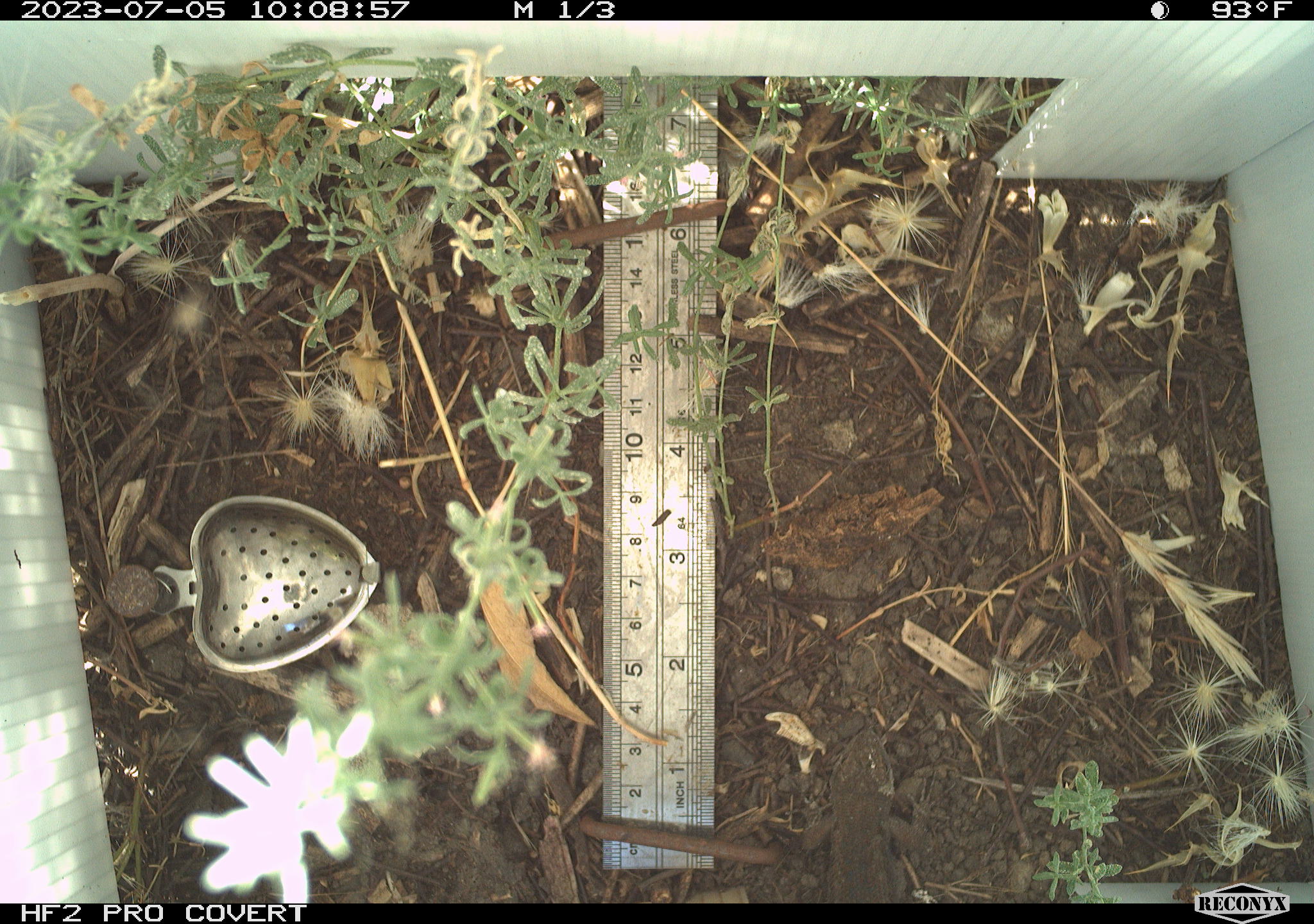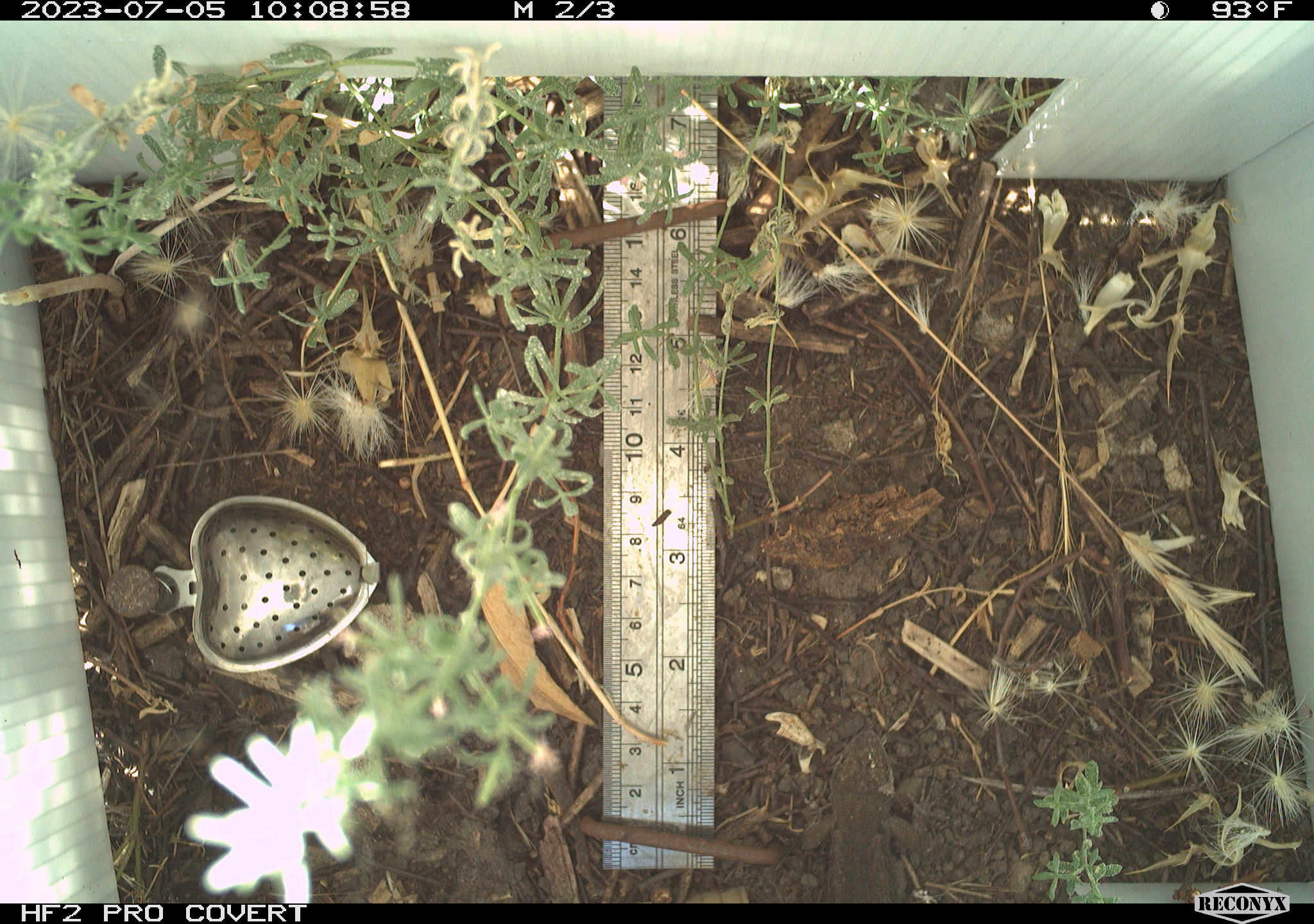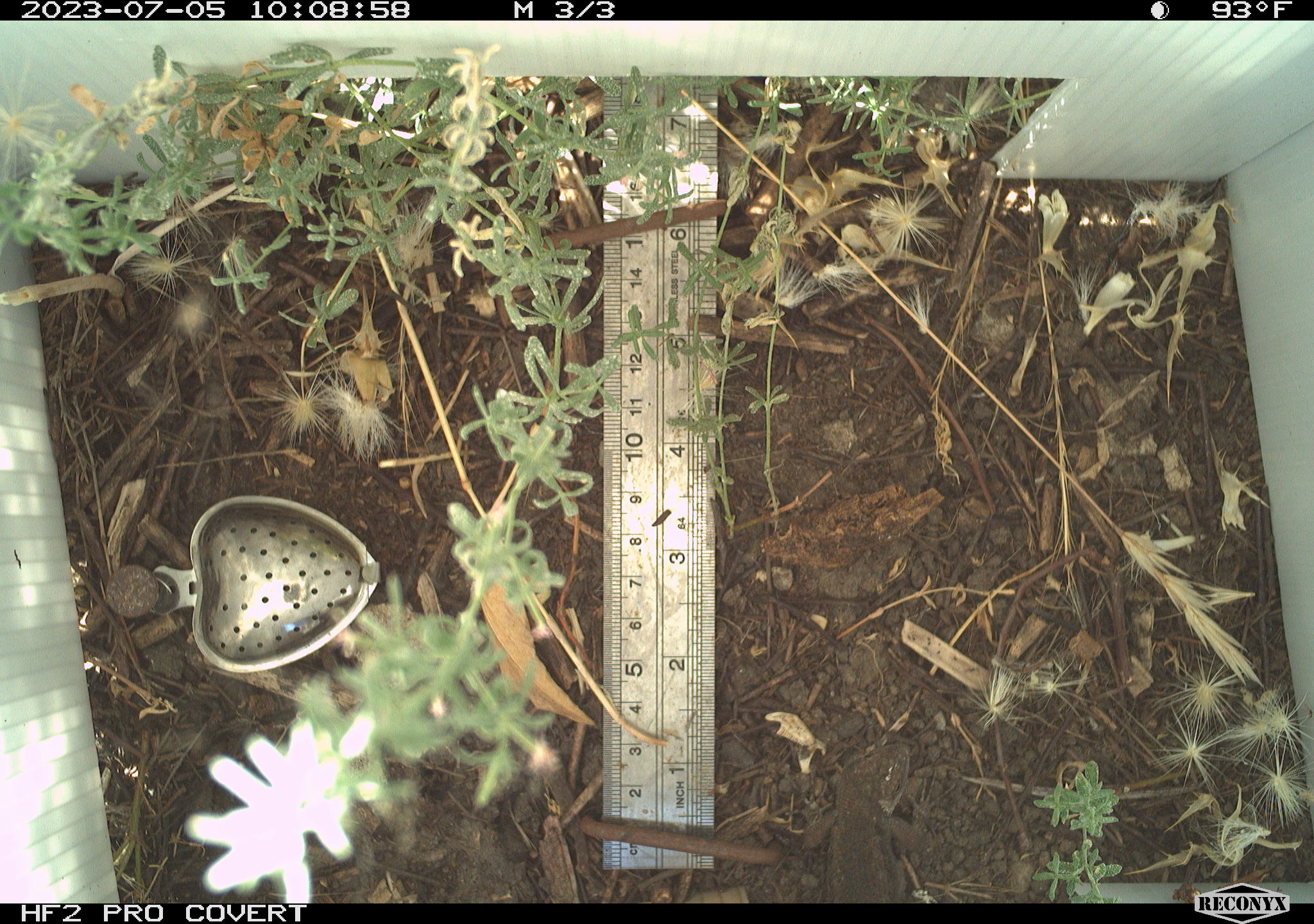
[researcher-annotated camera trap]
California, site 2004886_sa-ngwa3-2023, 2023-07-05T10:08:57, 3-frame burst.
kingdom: Animalia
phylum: Chordata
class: Reptilia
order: Squamata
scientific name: Squamata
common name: lizards and snakes